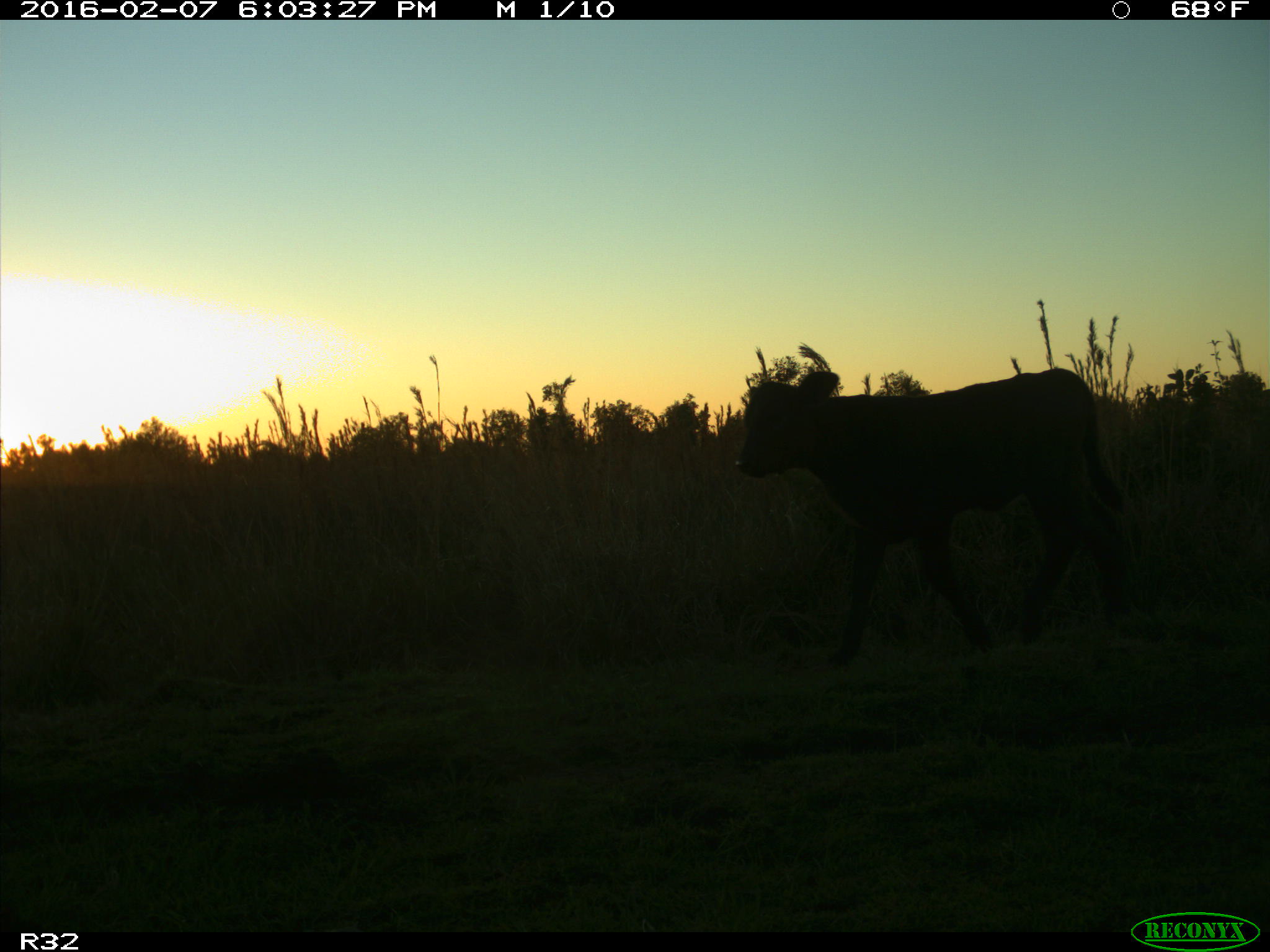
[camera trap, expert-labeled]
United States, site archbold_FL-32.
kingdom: Animalia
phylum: Chordata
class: Mammalia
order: Artiodactyla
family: Bovidae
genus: Bos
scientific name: Bos taurus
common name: domestic cow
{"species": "Bos taurus (domestic cow)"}